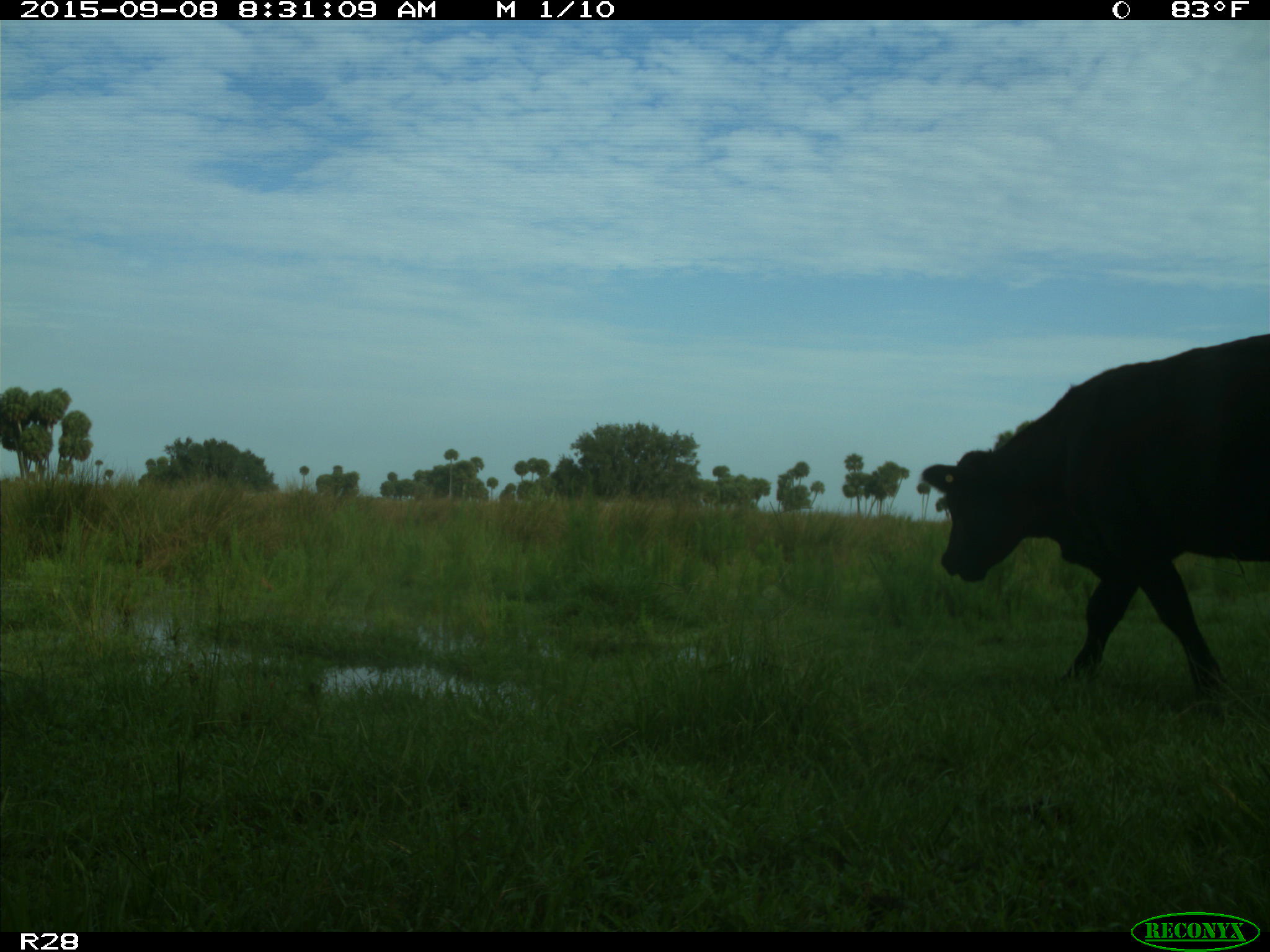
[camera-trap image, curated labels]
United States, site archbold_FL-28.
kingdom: Animalia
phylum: Chordata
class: Mammalia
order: Artiodactyla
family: Bovidae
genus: Bos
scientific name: Bos taurus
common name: domestic cow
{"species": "Bos taurus (domestic cow)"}